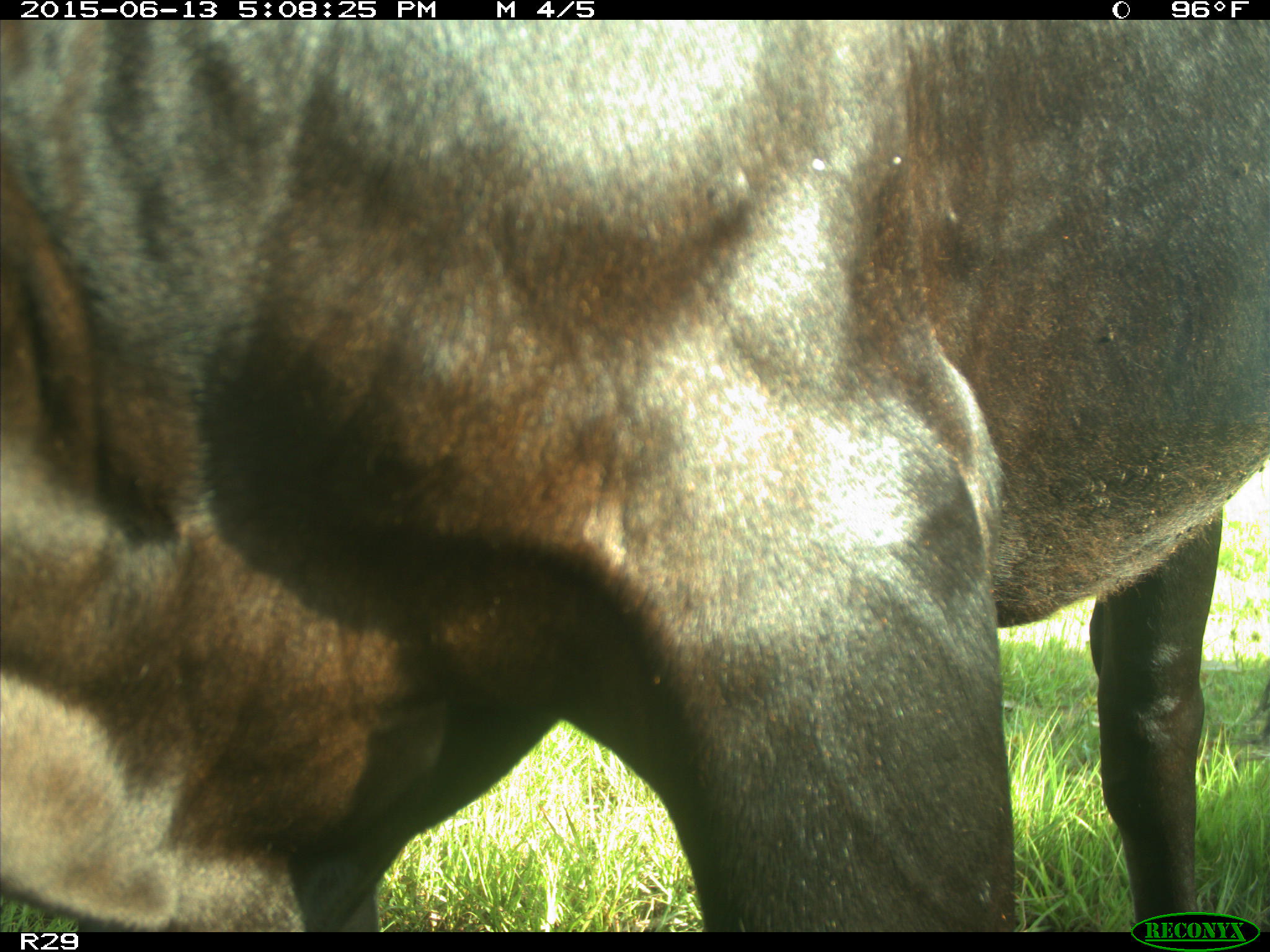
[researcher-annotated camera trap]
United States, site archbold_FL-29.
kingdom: Animalia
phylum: Chordata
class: Mammalia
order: Artiodactyla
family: Bovidae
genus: Bos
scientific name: Bos taurus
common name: domestic cow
Bos taurus (domestic cow).